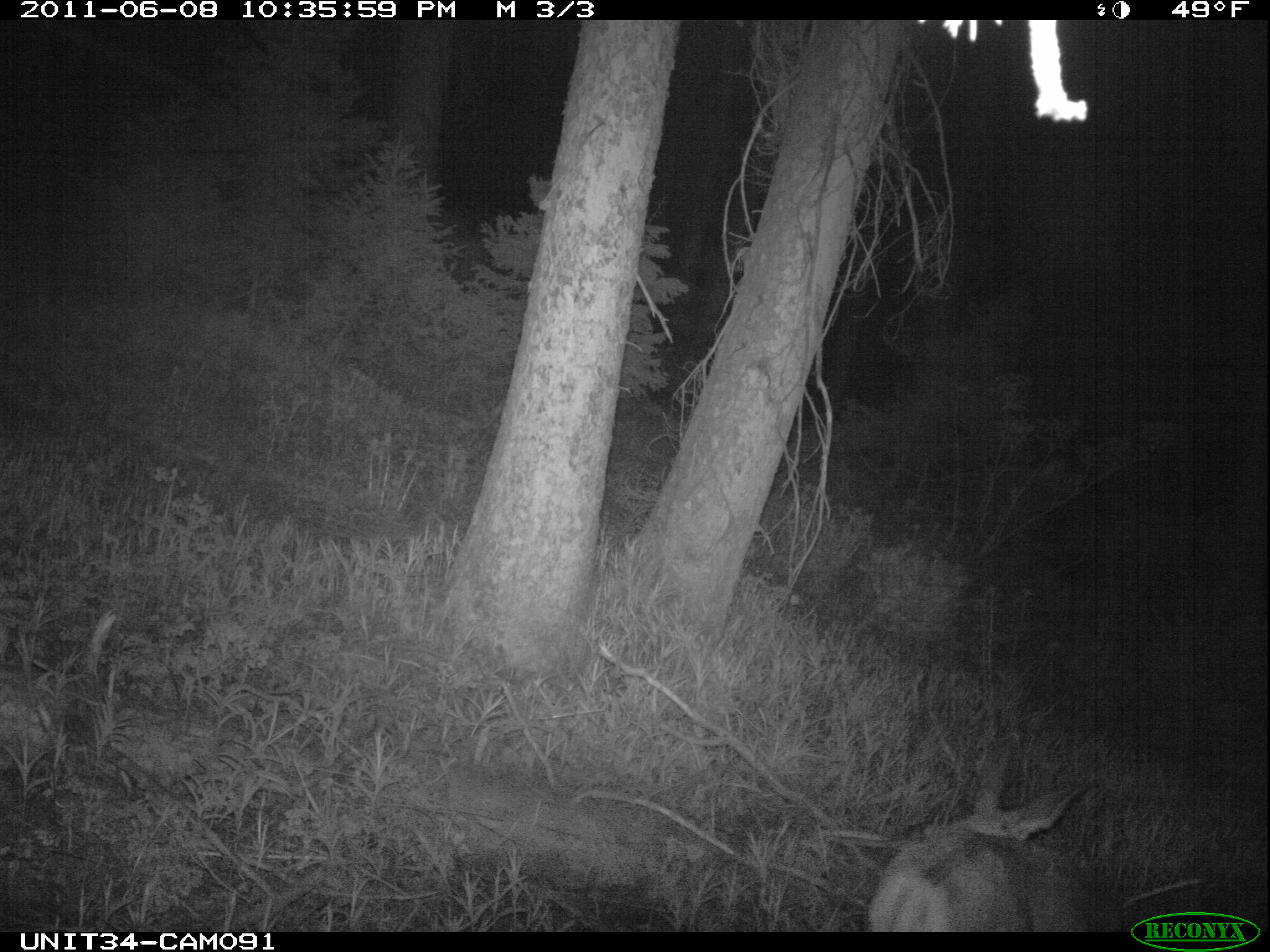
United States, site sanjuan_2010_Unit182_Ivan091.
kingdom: Animalia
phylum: Chordata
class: Mammalia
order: Artiodactyla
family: Cervidae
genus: Odocoileus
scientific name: Odocoileus hemionus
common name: mule deer